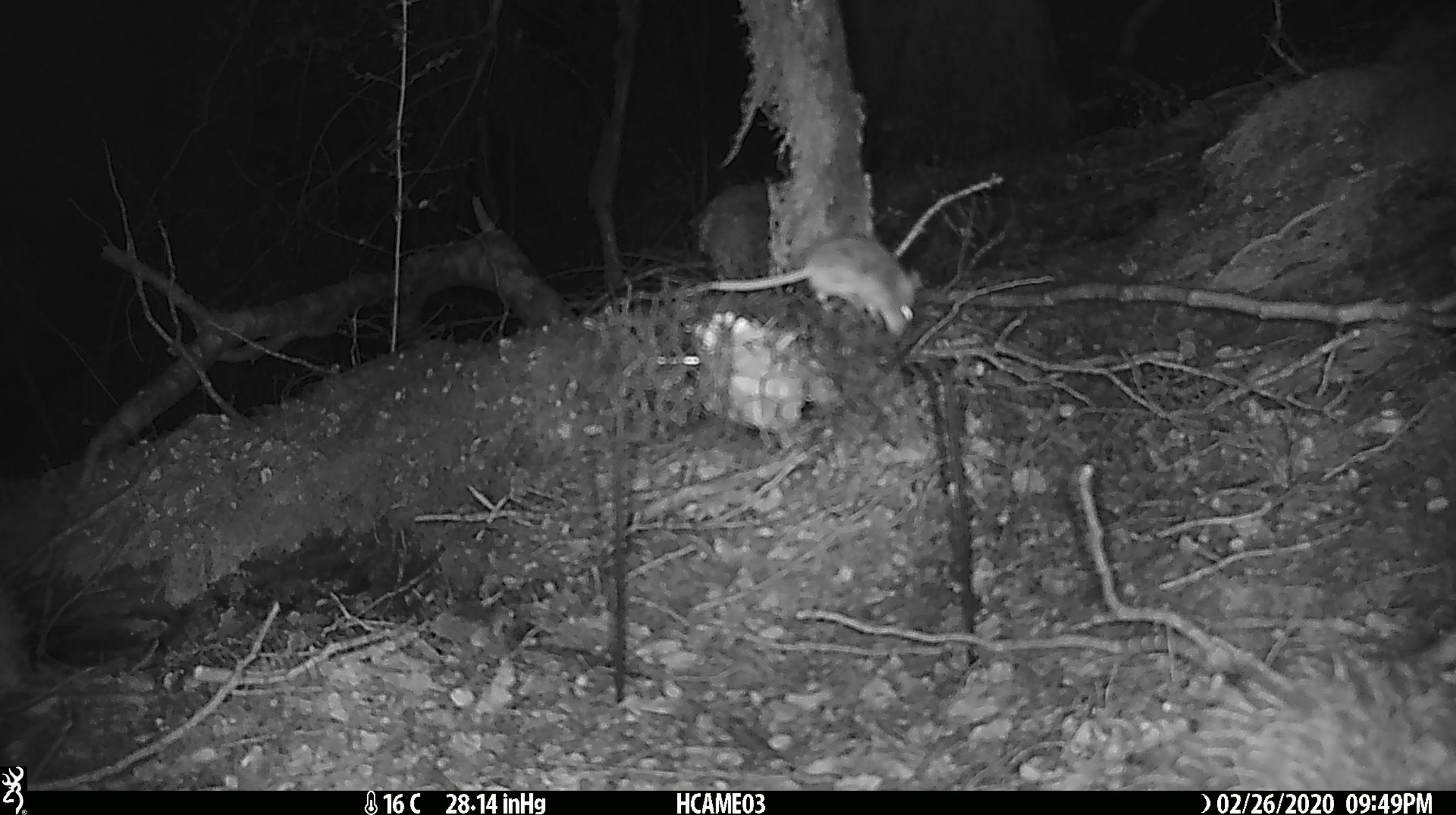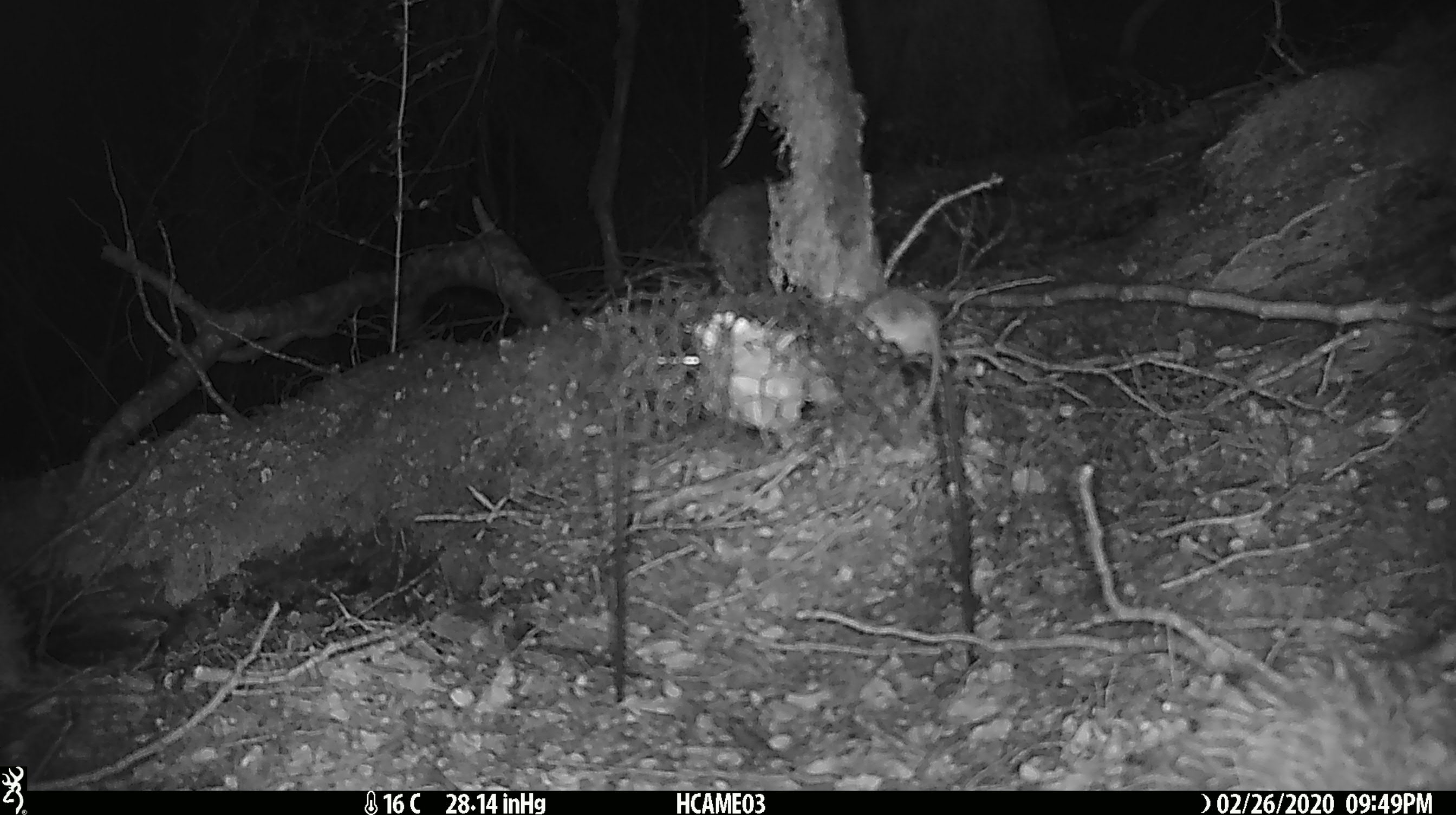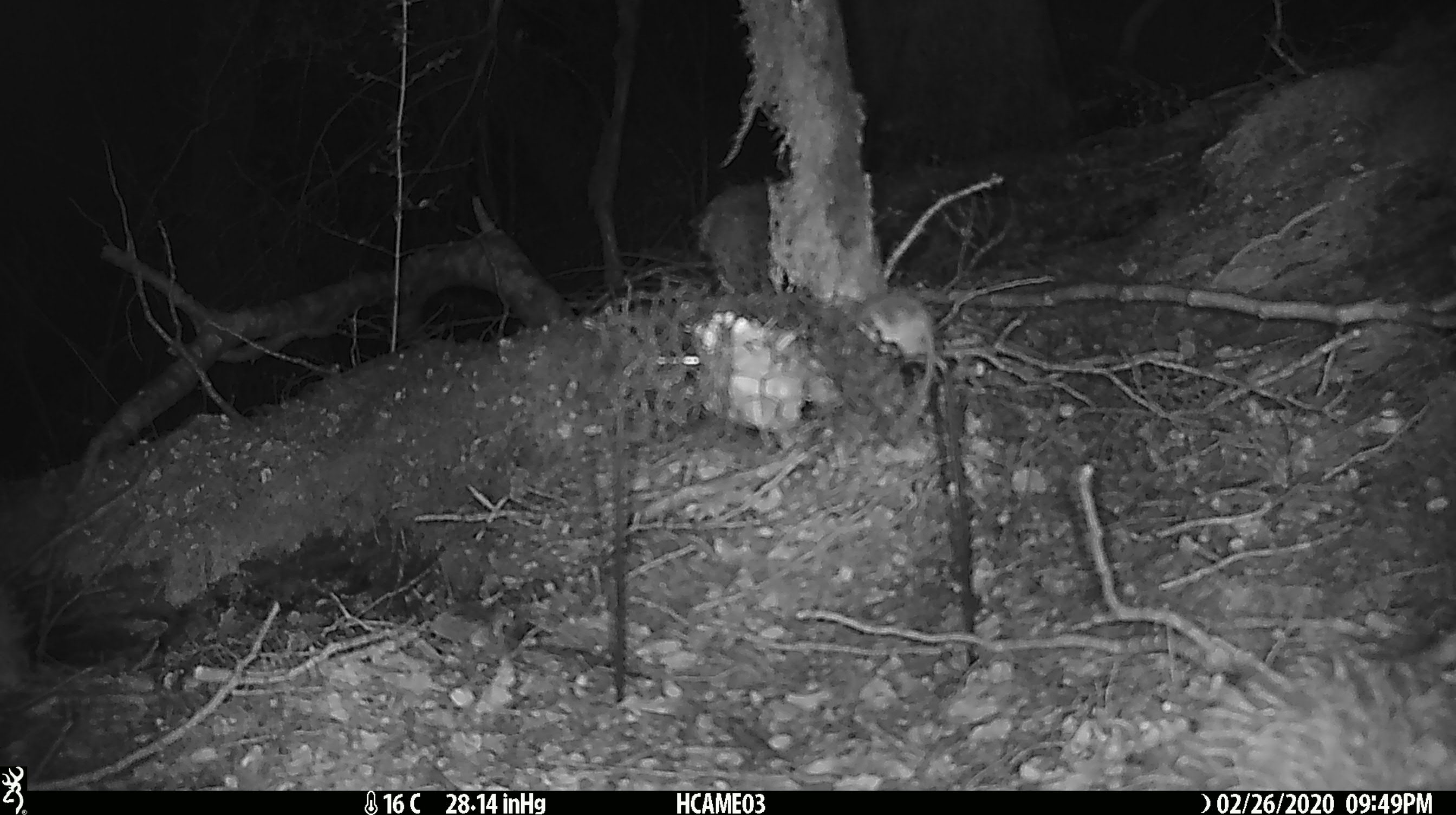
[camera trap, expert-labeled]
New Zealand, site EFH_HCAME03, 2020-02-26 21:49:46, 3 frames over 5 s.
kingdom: Animalia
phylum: Chordata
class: Mammalia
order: Rodentia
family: Muridae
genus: Mus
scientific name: Mus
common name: mouse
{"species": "mouse (Mus)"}